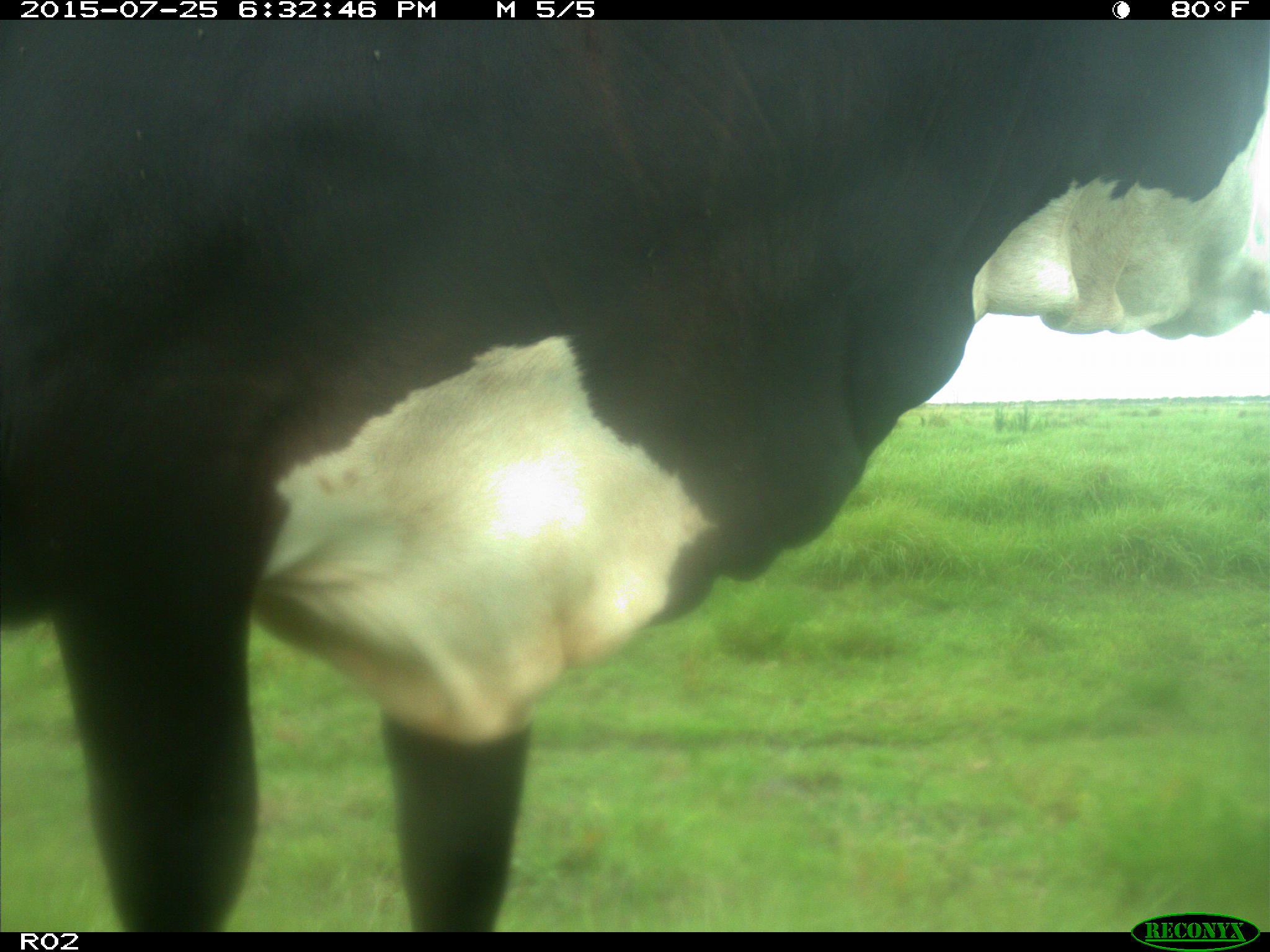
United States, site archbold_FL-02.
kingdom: Animalia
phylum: Chordata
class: Mammalia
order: Artiodactyla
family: Bovidae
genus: Bos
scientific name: Bos taurus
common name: domestic cow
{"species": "Bos taurus (domestic cow)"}